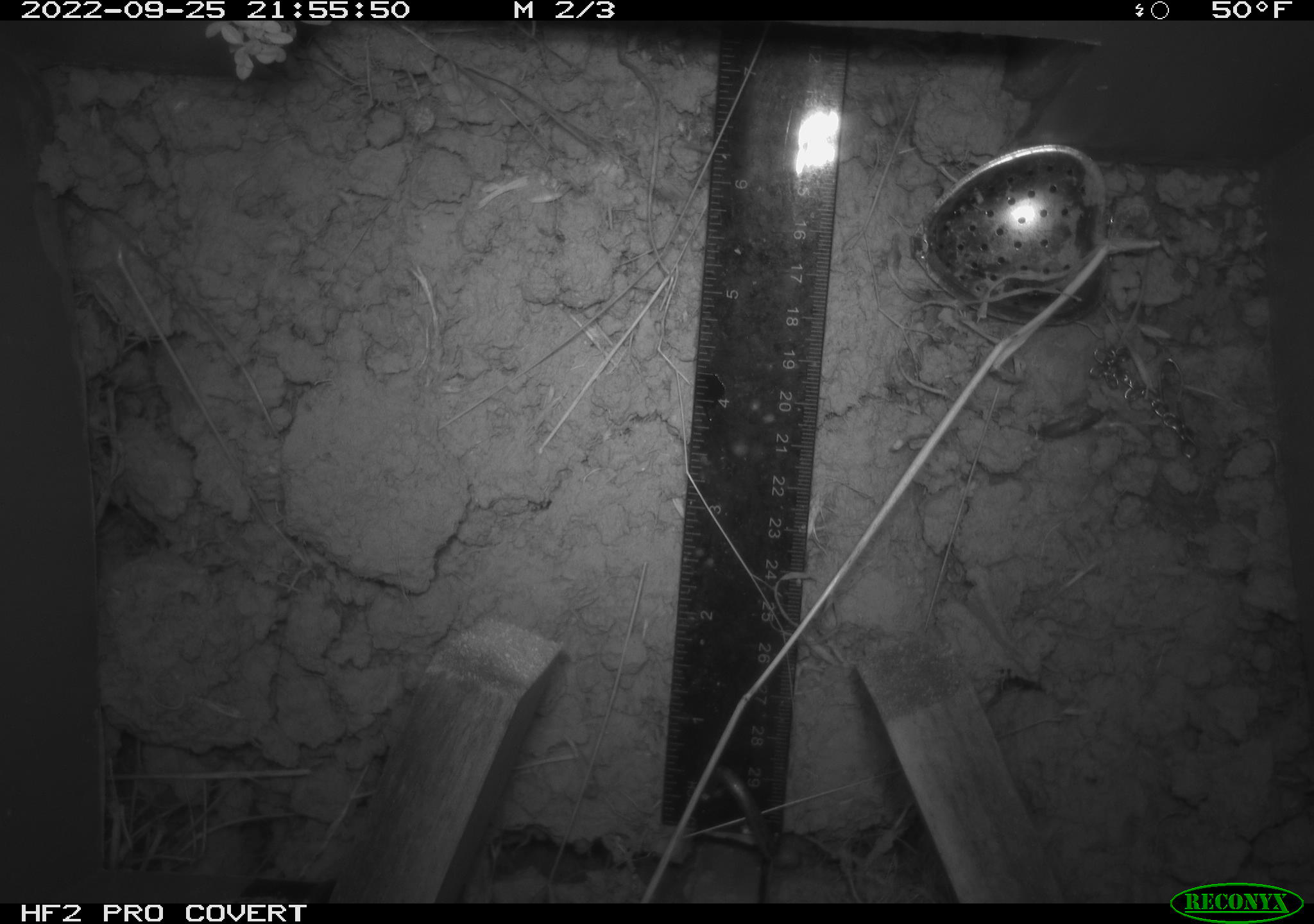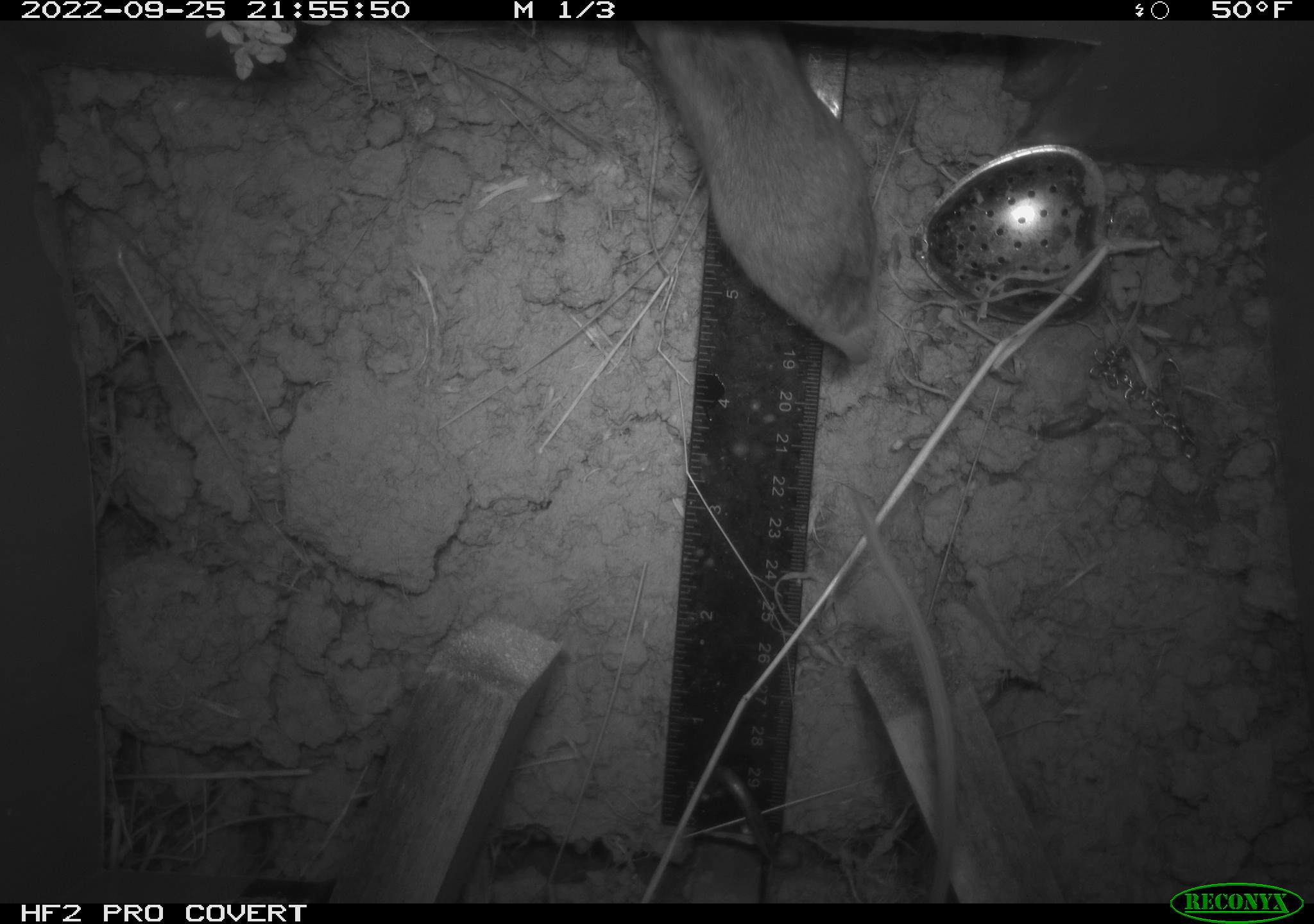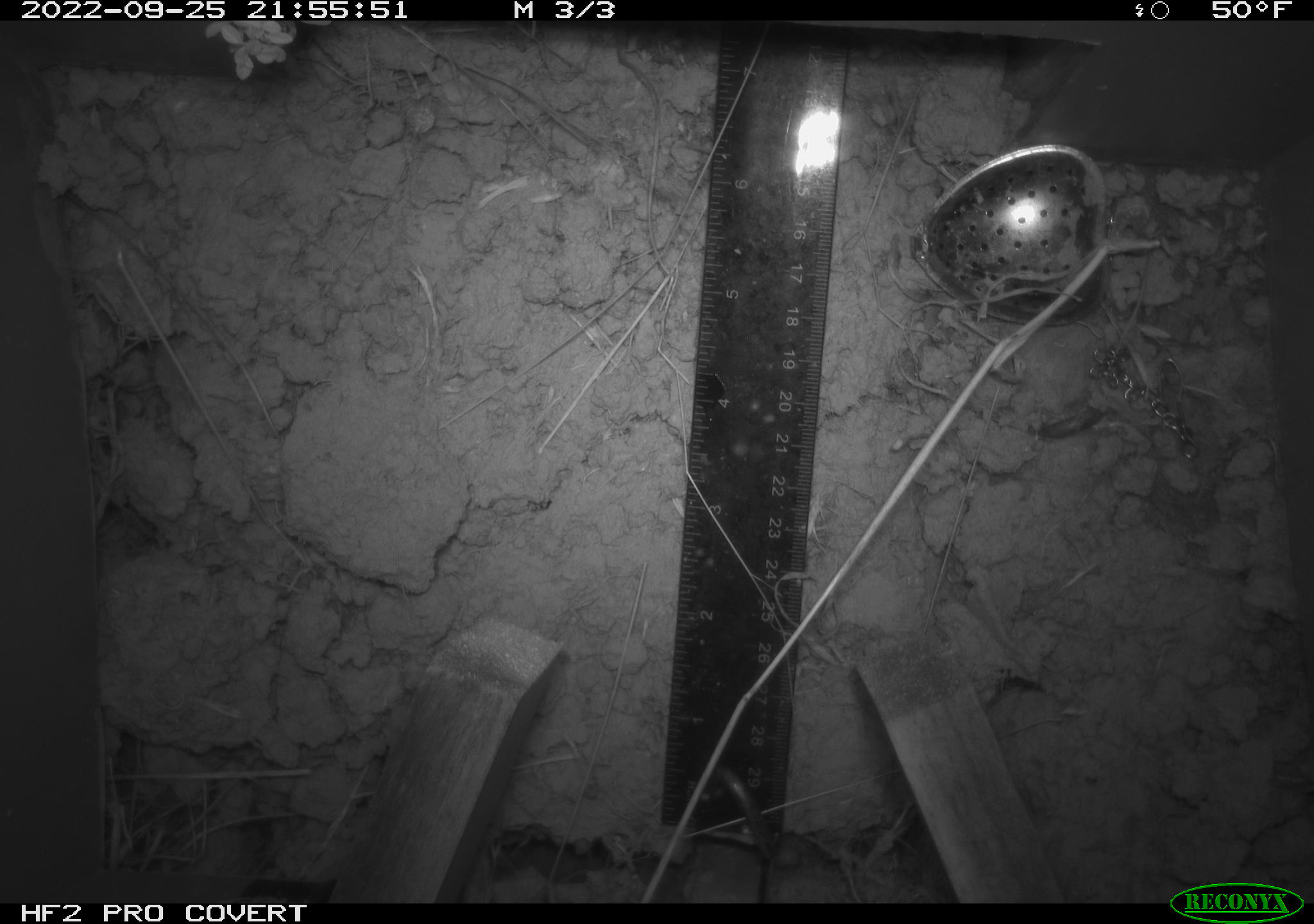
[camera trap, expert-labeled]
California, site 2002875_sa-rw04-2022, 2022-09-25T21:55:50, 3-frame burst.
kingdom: Animalia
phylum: Chordata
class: Mammalia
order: Rodentia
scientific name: Rodentia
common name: mouse species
Mouse species (Rodentia).